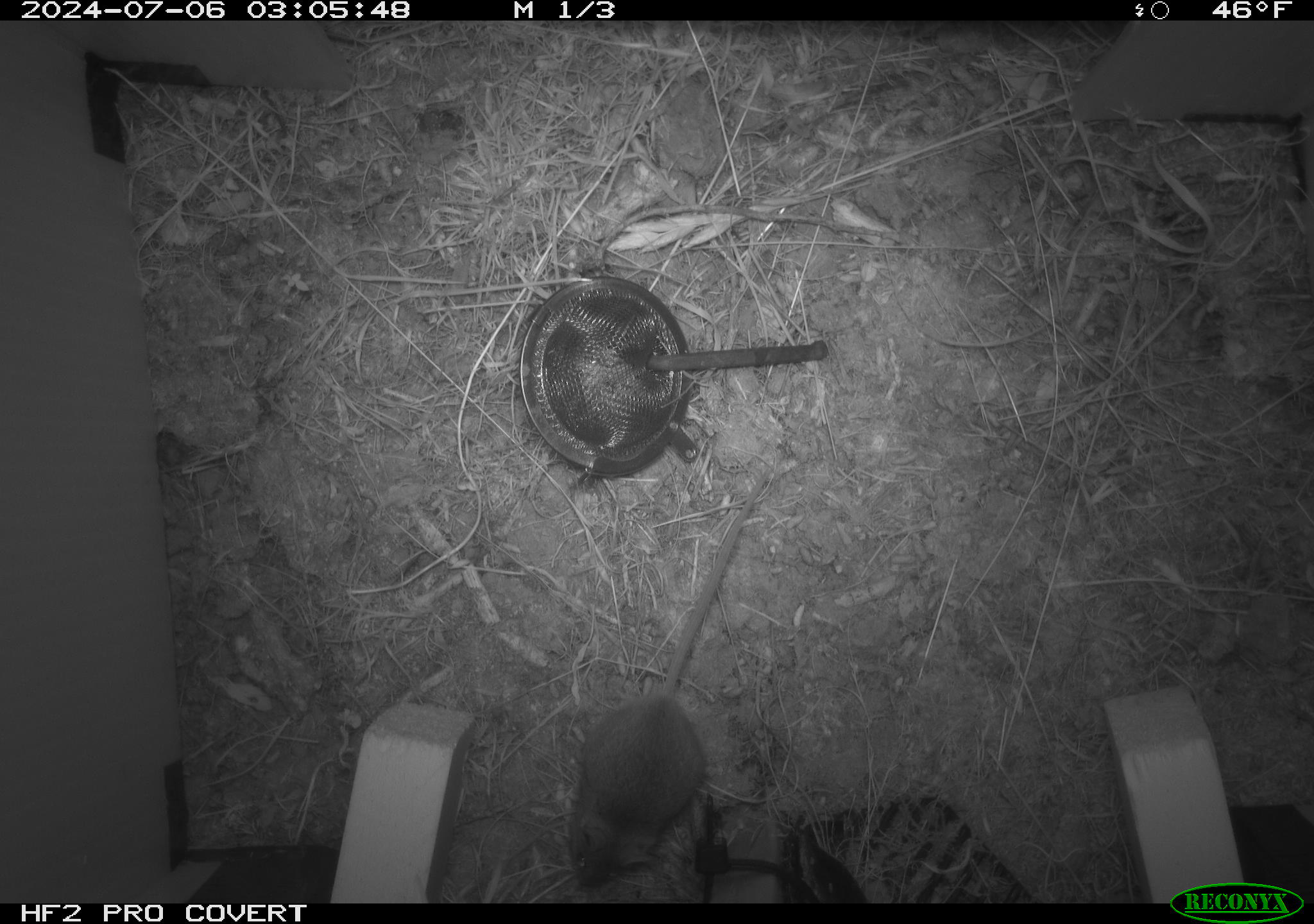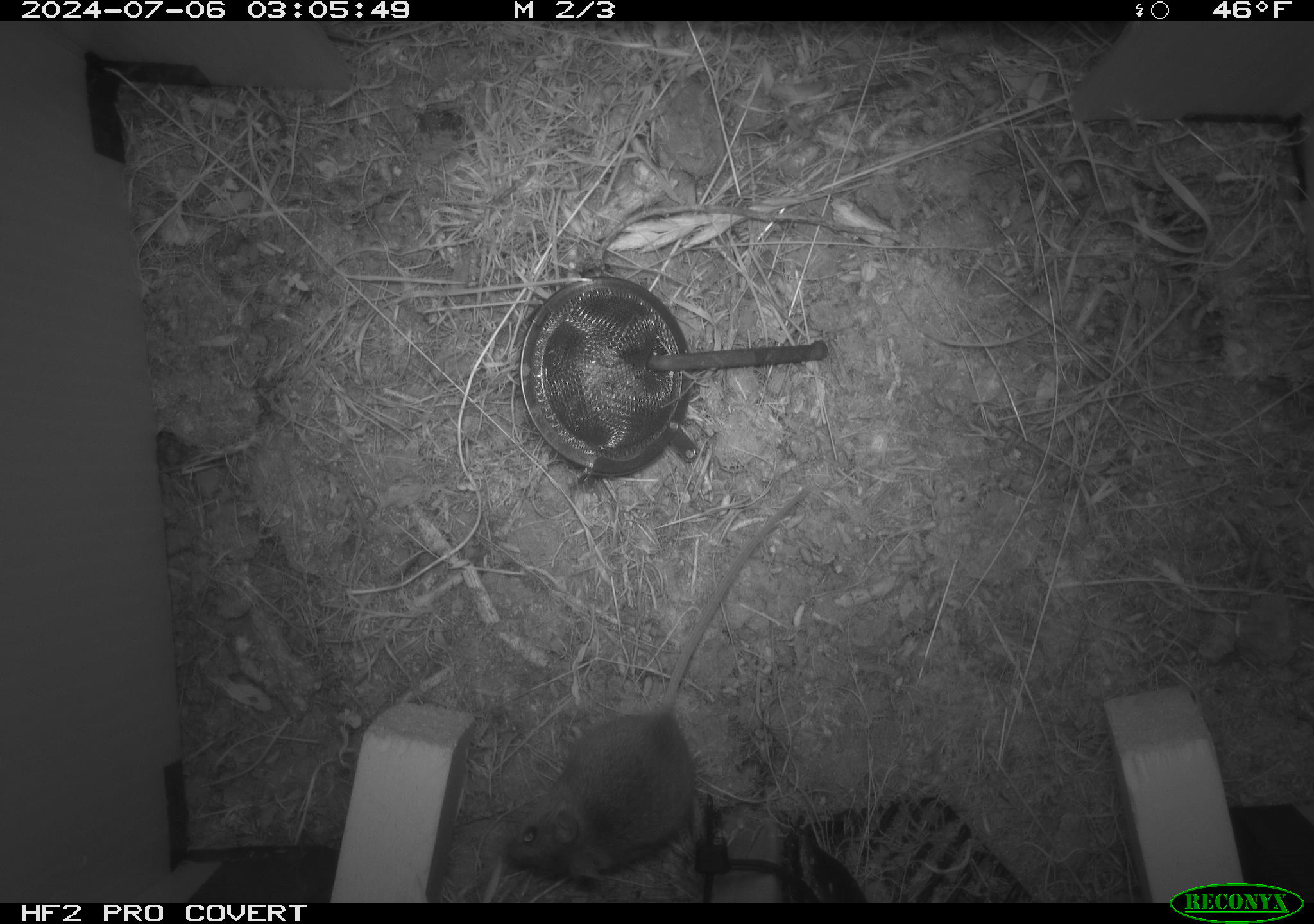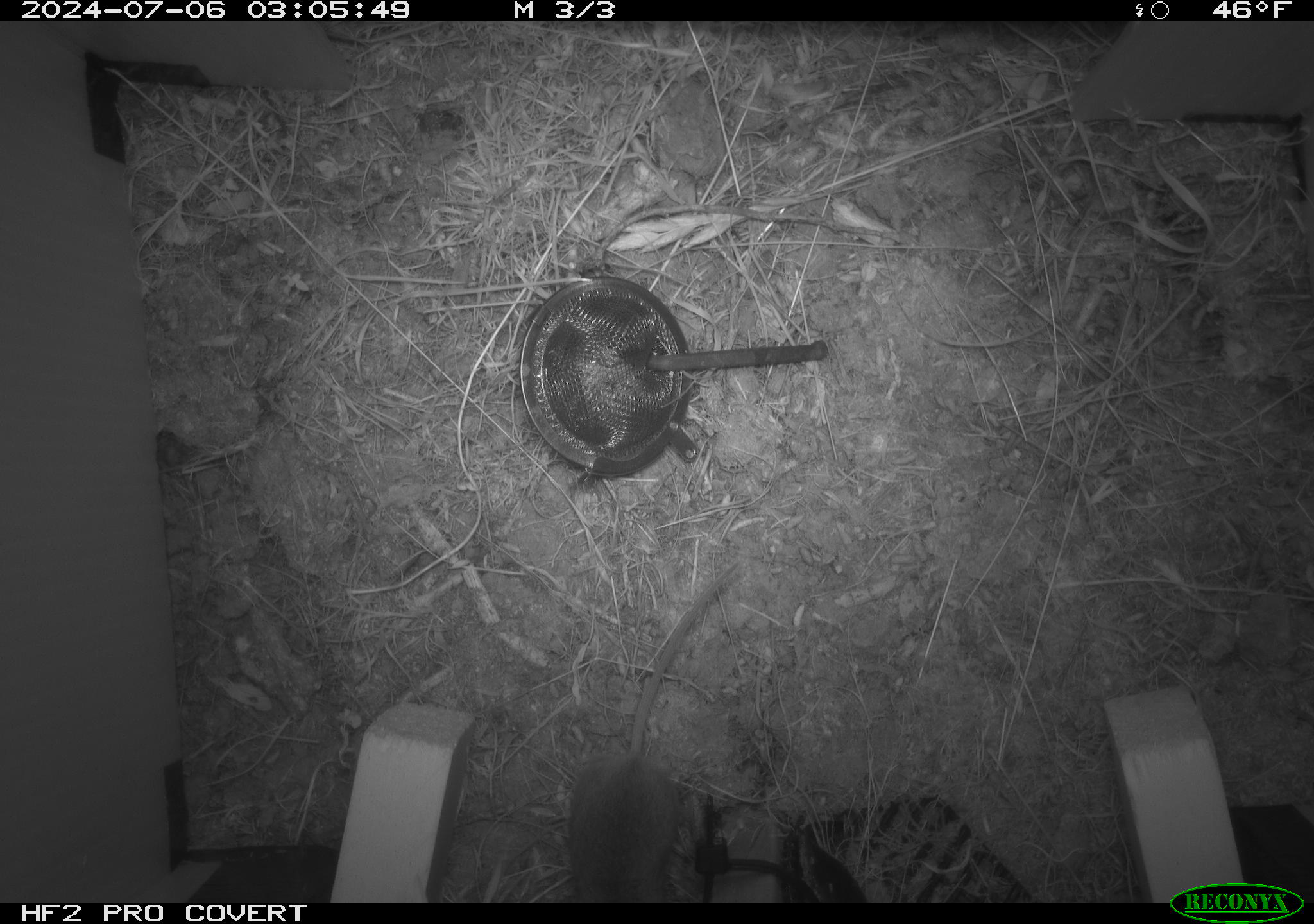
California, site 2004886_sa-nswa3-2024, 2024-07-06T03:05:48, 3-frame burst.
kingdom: Animalia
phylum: Chordata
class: Mammalia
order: Rodentia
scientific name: Rodentia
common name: rodent